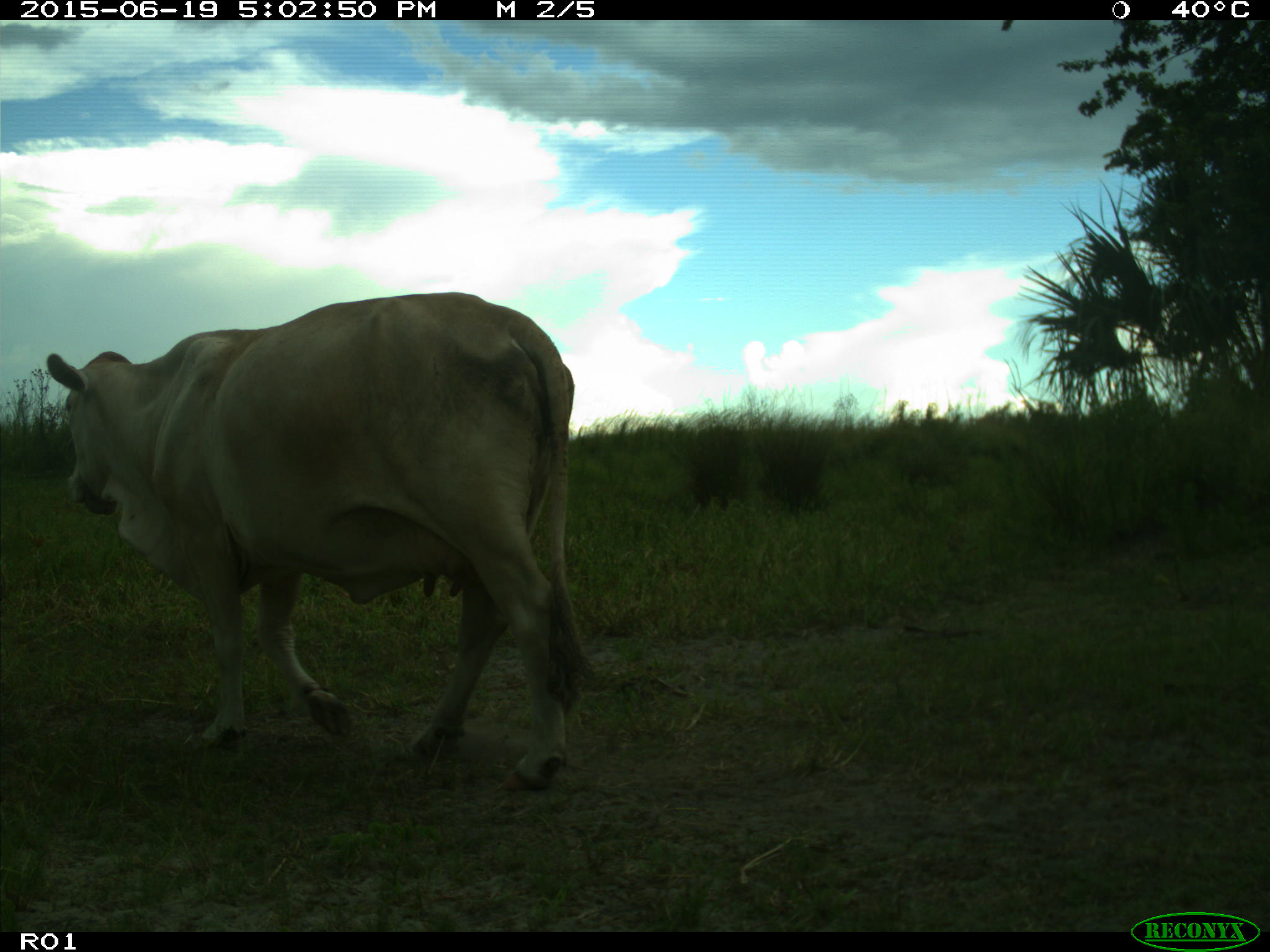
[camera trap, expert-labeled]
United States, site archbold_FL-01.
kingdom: Animalia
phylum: Chordata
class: Mammalia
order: Artiodactyla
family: Bovidae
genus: Bos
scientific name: Bos taurus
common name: domestic cow